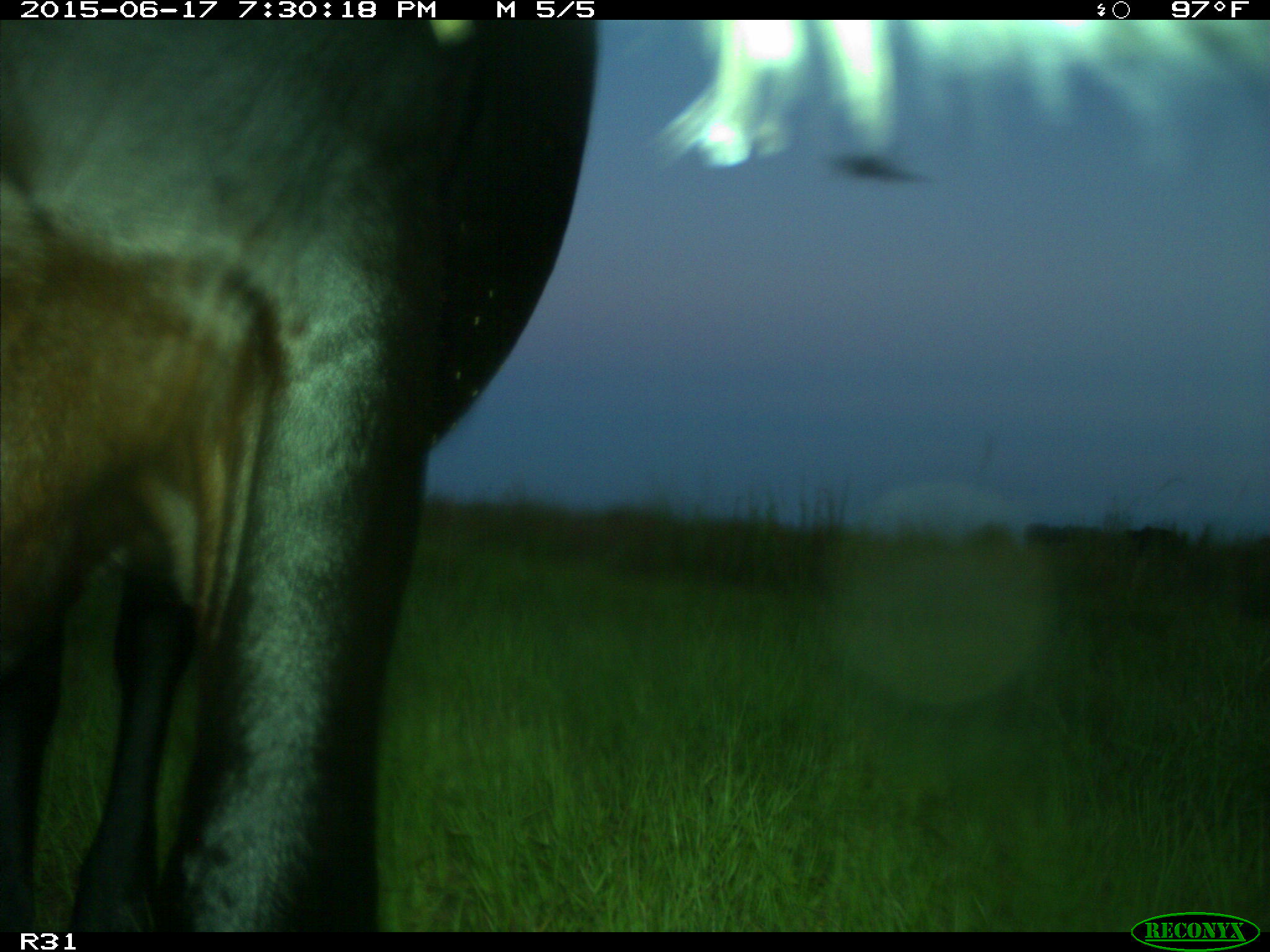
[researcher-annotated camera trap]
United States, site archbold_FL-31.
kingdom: Animalia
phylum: Chordata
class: Mammalia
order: Artiodactyla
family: Bovidae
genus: Bos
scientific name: Bos taurus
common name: domestic cow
Bos taurus (domestic cow).